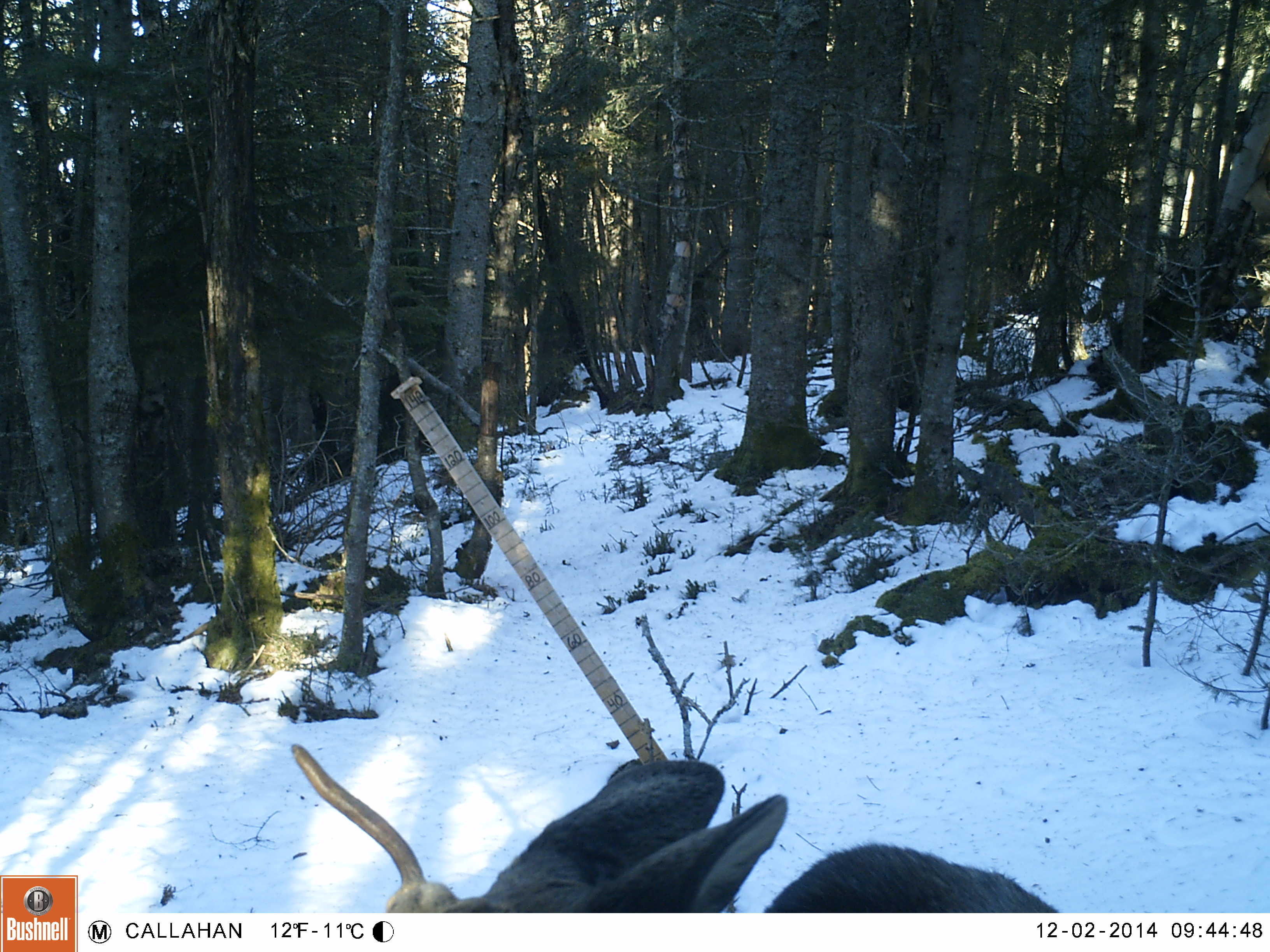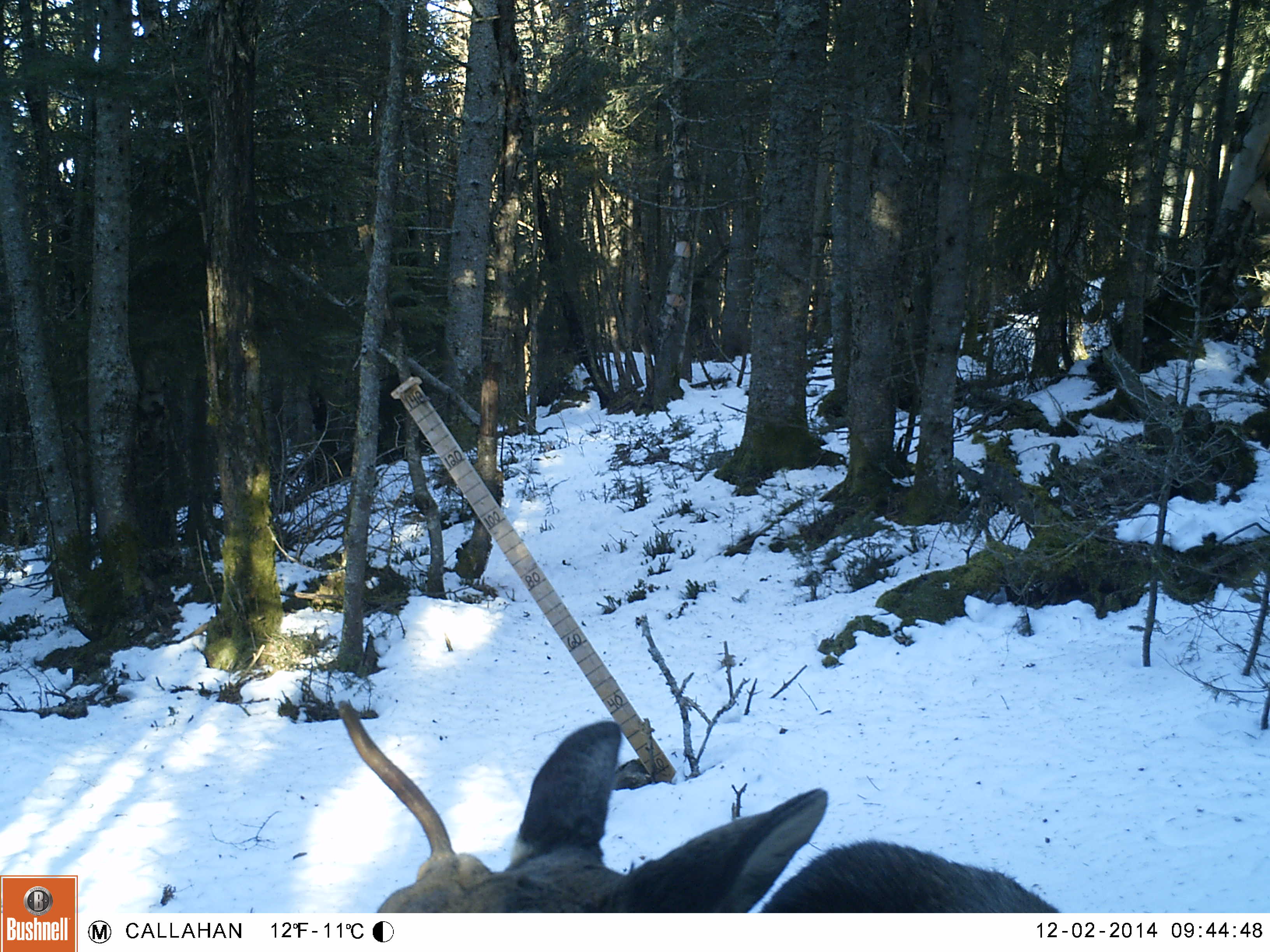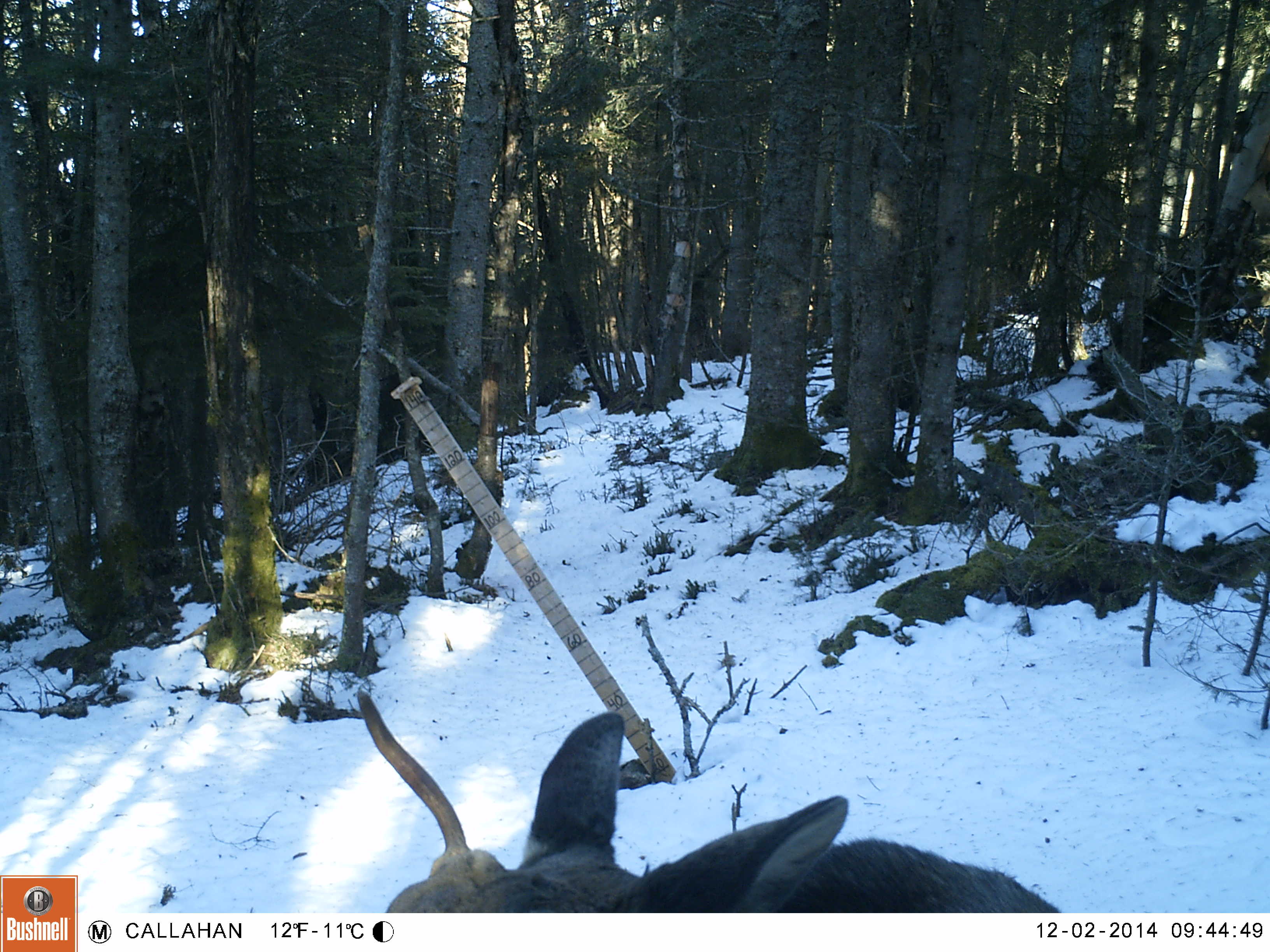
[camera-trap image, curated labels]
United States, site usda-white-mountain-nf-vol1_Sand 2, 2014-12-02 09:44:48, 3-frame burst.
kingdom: Animalia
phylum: Chordata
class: Mammalia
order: Artiodactyla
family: Cervidae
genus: Alces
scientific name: Alces alces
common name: moose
Moose (Alces alces).